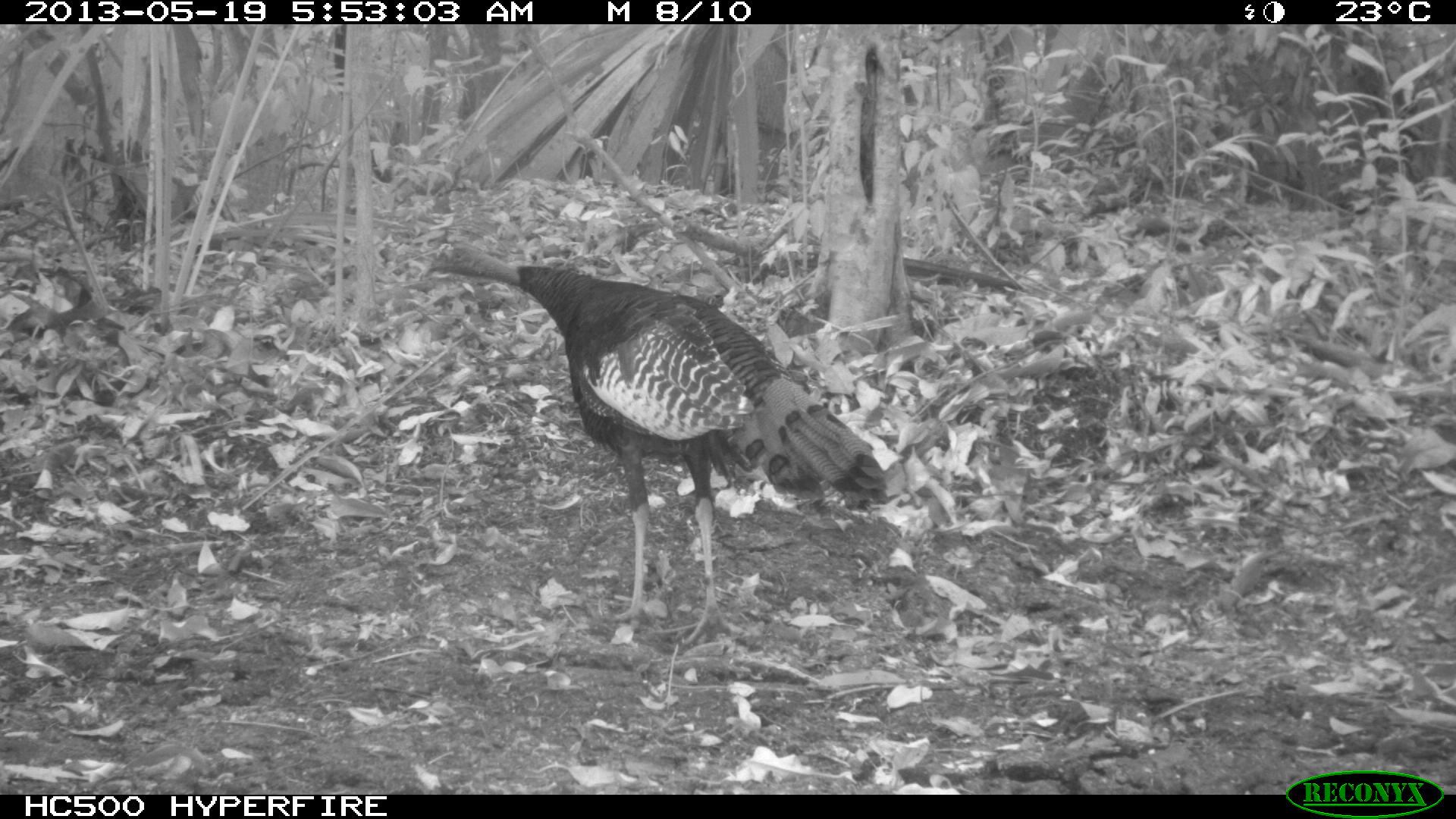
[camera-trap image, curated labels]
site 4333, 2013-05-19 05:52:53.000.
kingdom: Animalia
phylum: Chordata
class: Aves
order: Galliformes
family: Phasianidae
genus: Meleagris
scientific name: Meleagris ocellata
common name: ocellated turkey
Meleagris ocellata (ocellated turkey), count 1.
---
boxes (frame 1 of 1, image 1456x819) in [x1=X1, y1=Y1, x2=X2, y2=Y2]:
meleagris ocellata: [x1=420, y1=240, x2=889, y2=648]